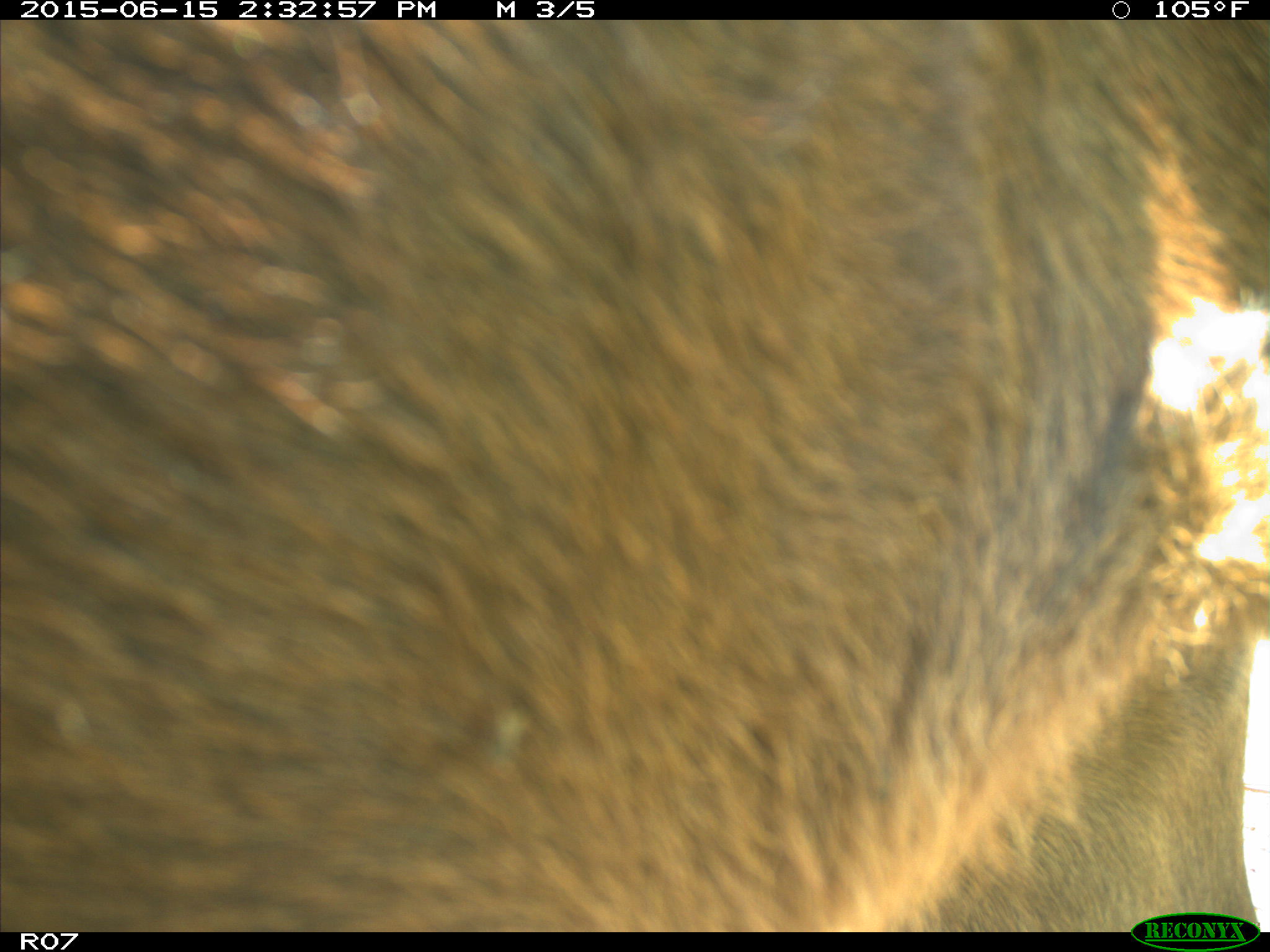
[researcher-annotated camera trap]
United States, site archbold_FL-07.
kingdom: Animalia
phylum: Chordata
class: Mammalia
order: Artiodactyla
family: Bovidae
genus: Bos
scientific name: Bos taurus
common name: domestic cow